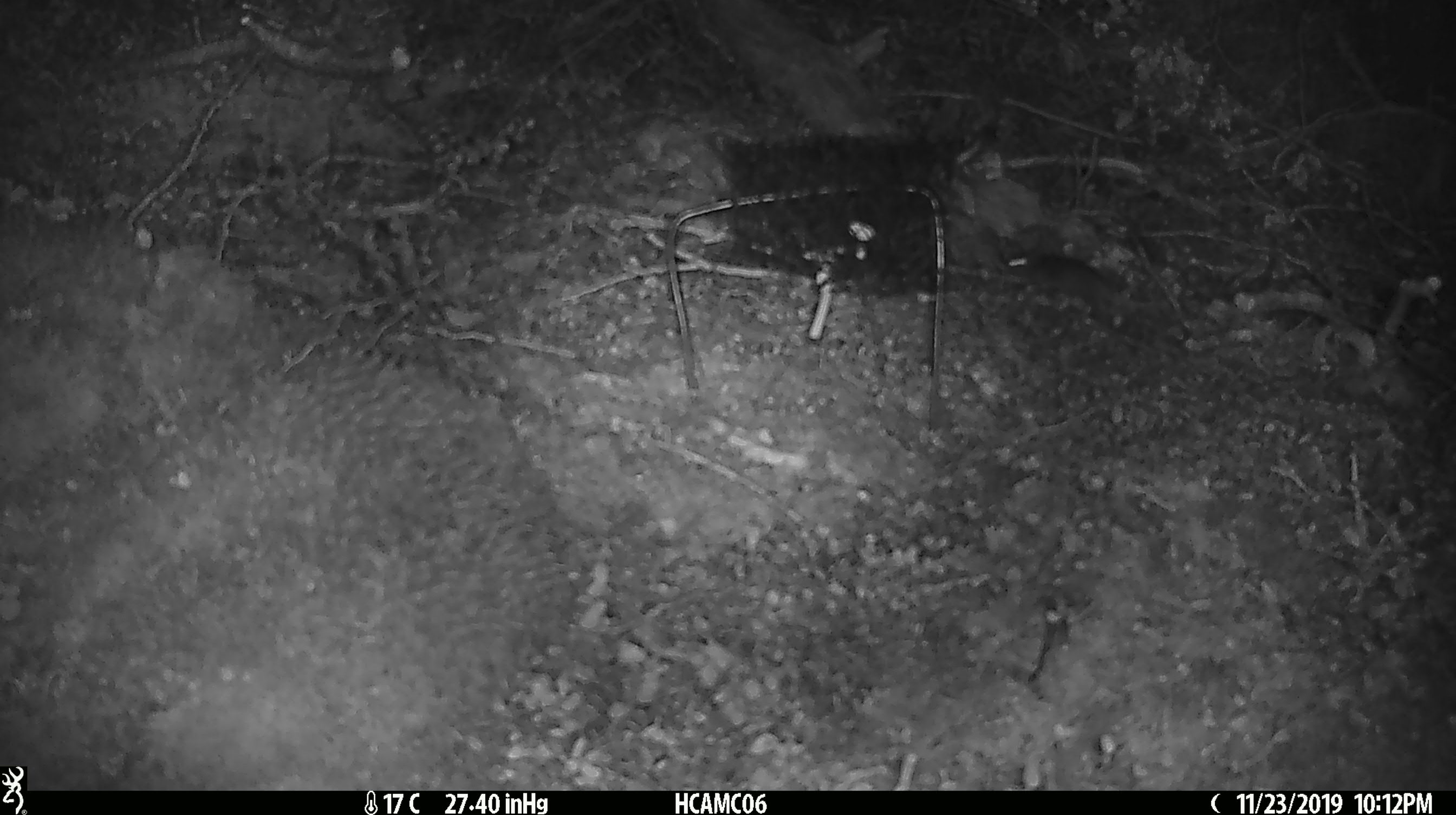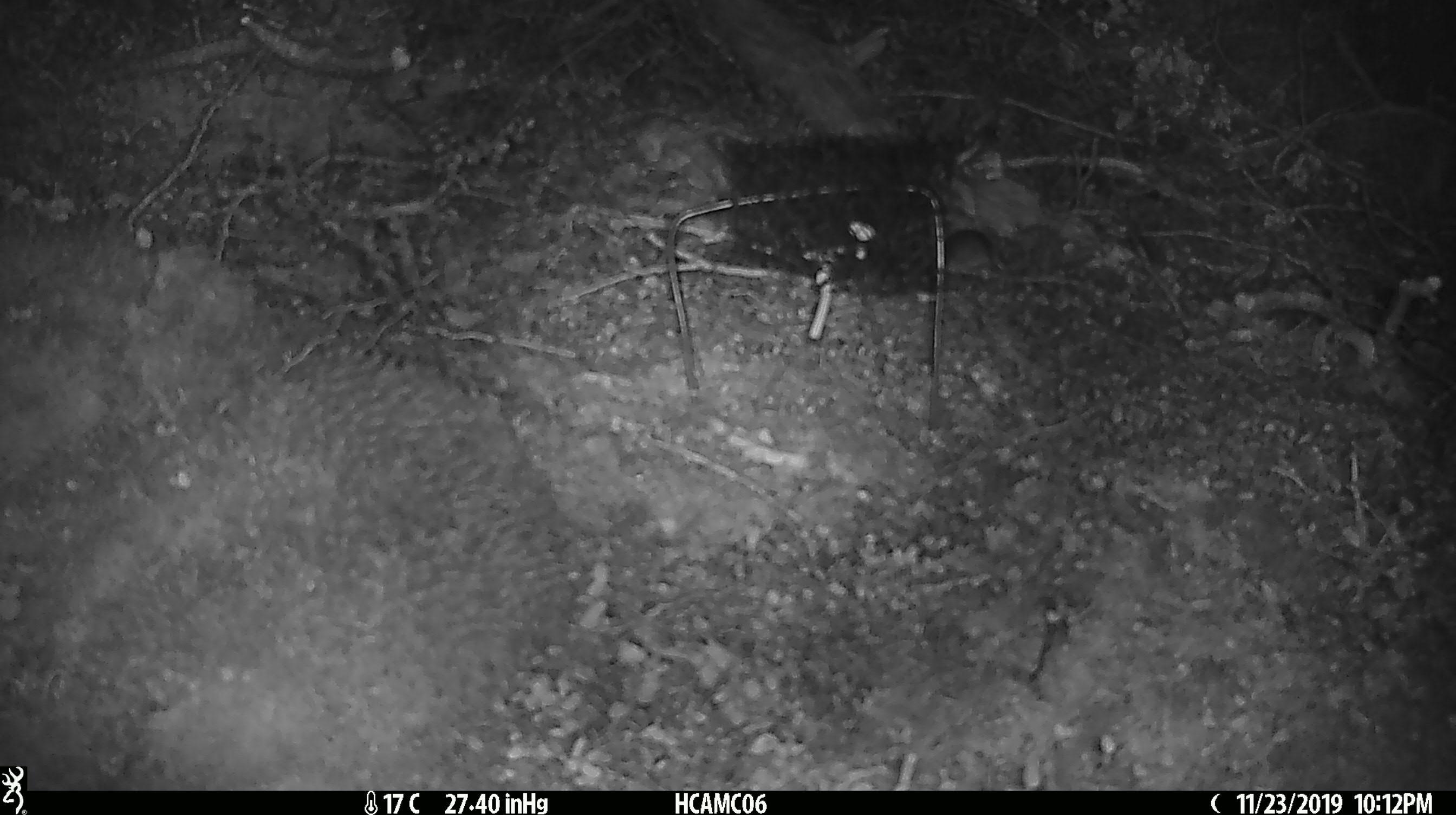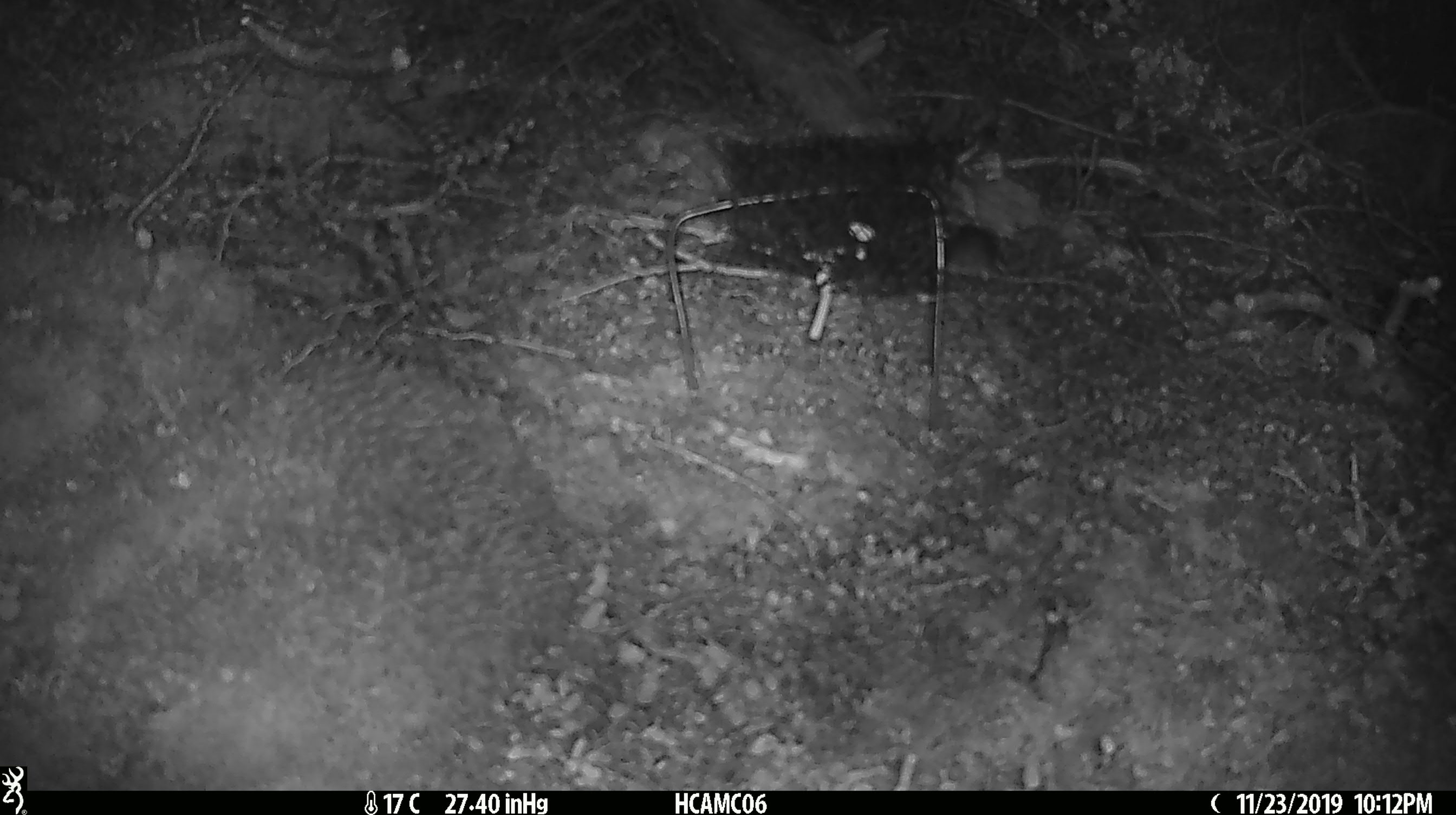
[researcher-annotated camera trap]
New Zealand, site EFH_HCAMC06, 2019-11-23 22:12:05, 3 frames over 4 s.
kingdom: Animalia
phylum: Chordata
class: Mammalia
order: Rodentia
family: Muridae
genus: Mus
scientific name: Mus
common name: mouse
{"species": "mouse (Mus)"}